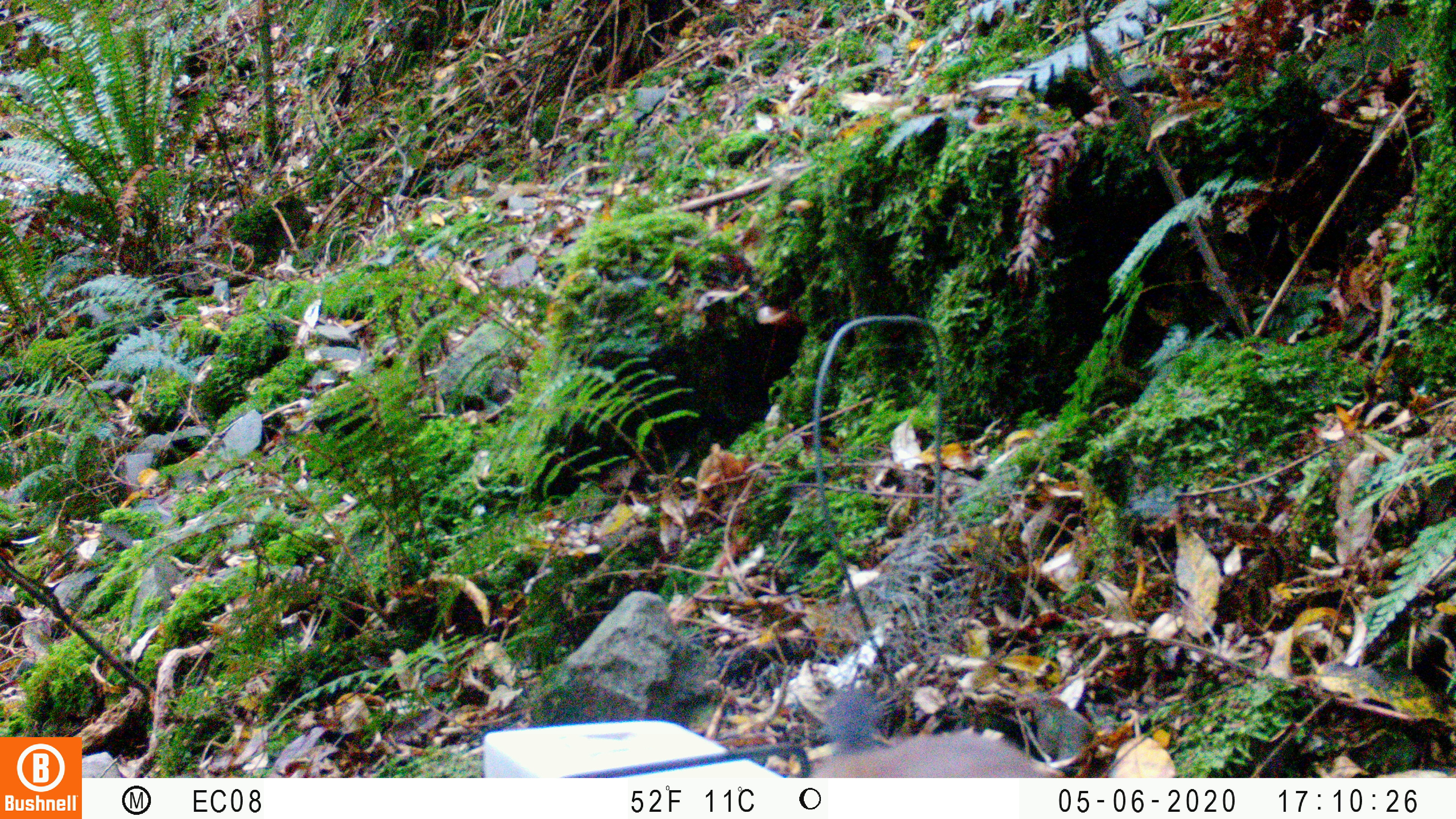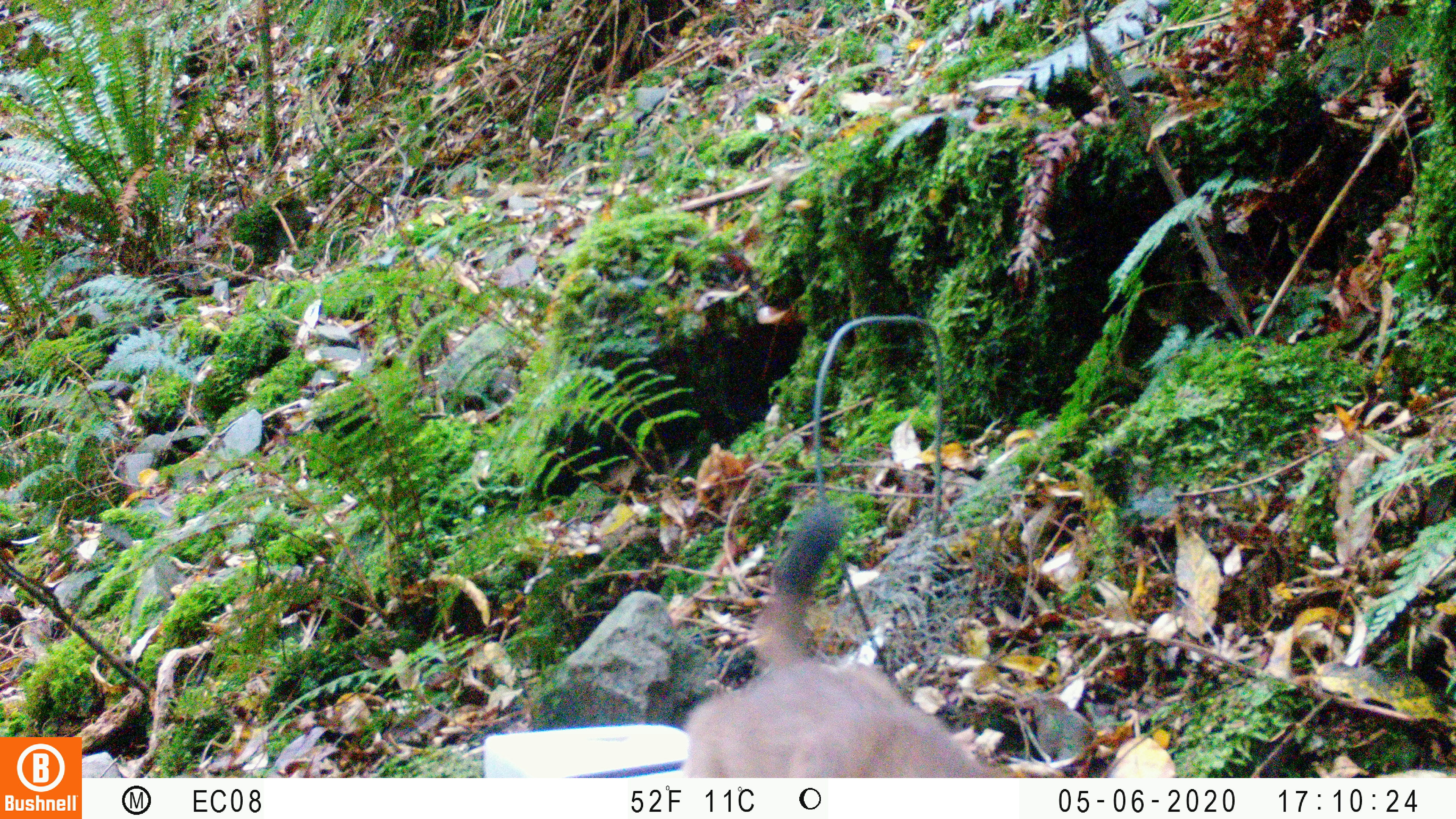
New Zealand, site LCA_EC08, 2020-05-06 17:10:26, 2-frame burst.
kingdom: Animalia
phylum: Chordata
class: Mammalia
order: Carnivora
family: Mustelidae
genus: Mustela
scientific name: Mustela erminea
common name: stoat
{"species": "stoat (Mustela erminea)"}